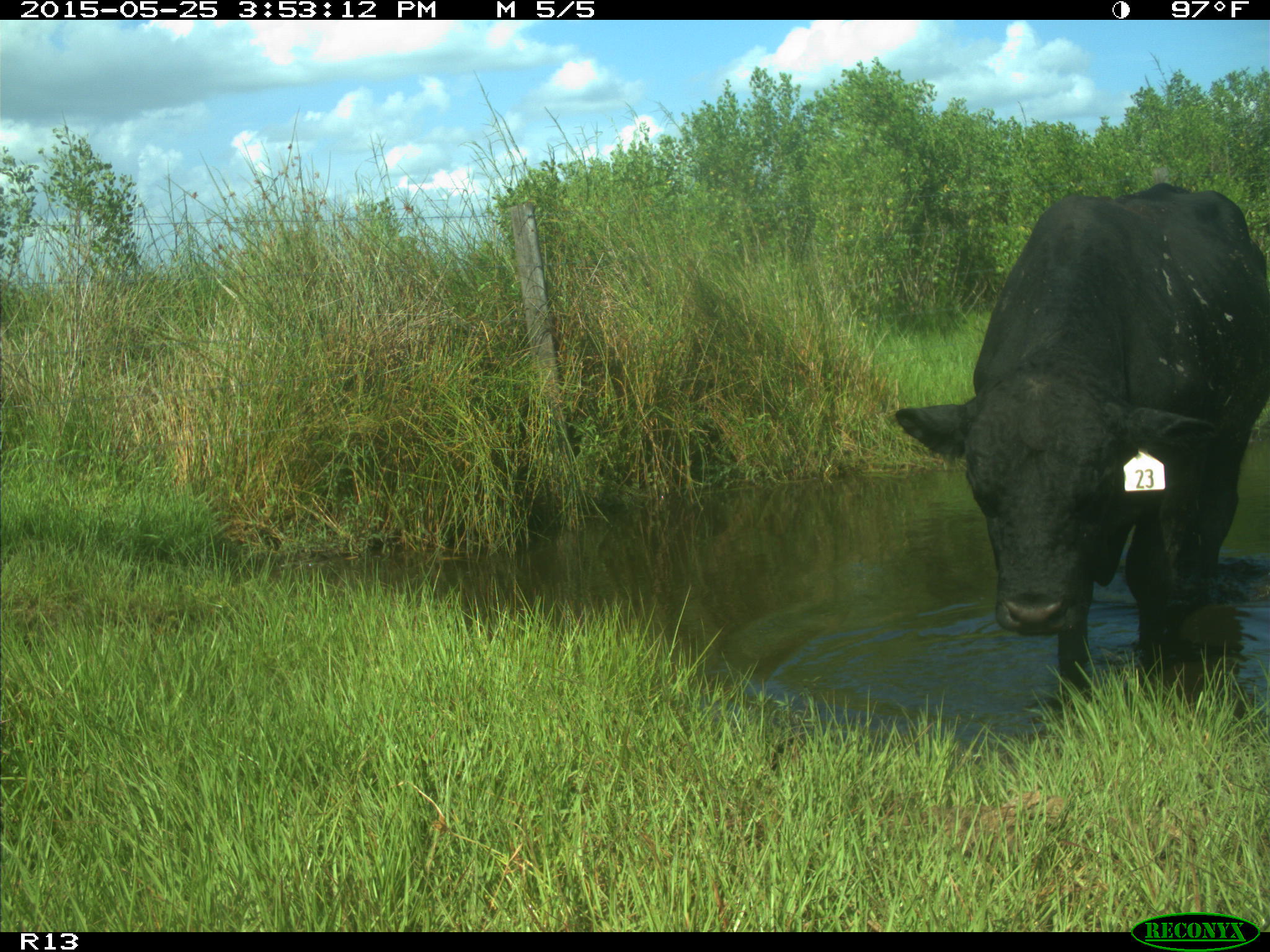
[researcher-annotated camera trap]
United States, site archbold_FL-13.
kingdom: Animalia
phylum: Chordata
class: Mammalia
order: Artiodactyla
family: Bovidae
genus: Bos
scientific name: Bos taurus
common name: domestic cow